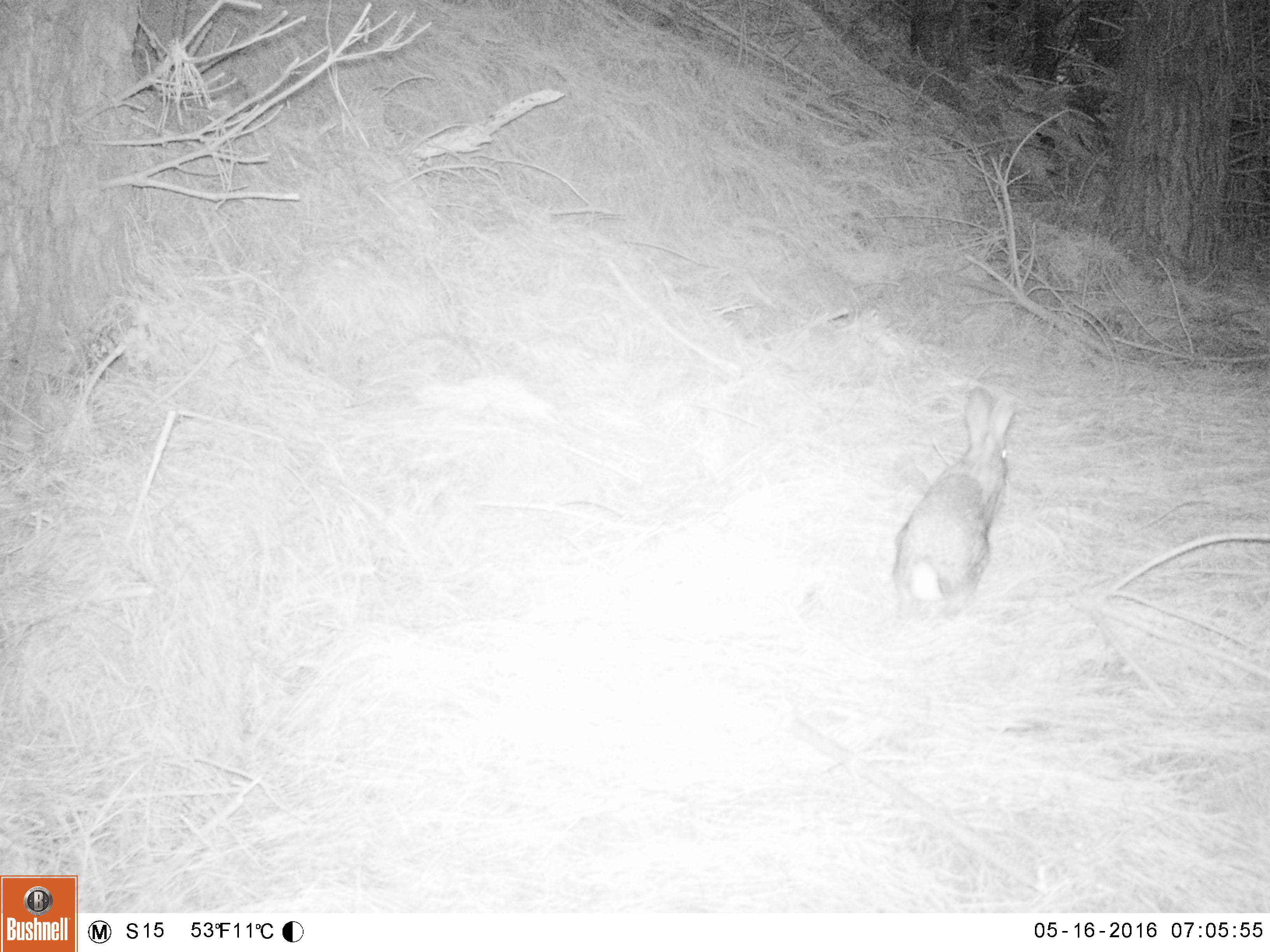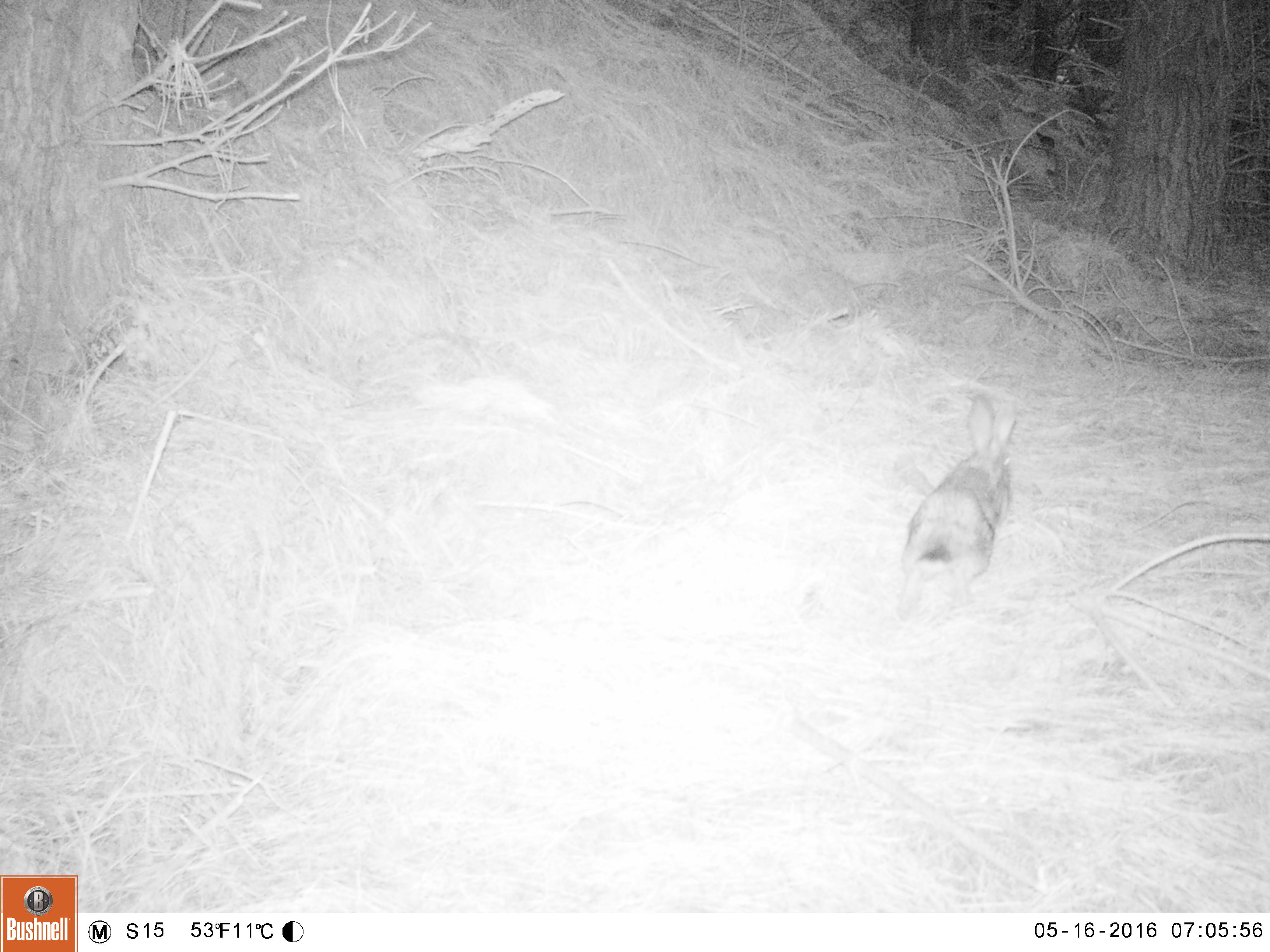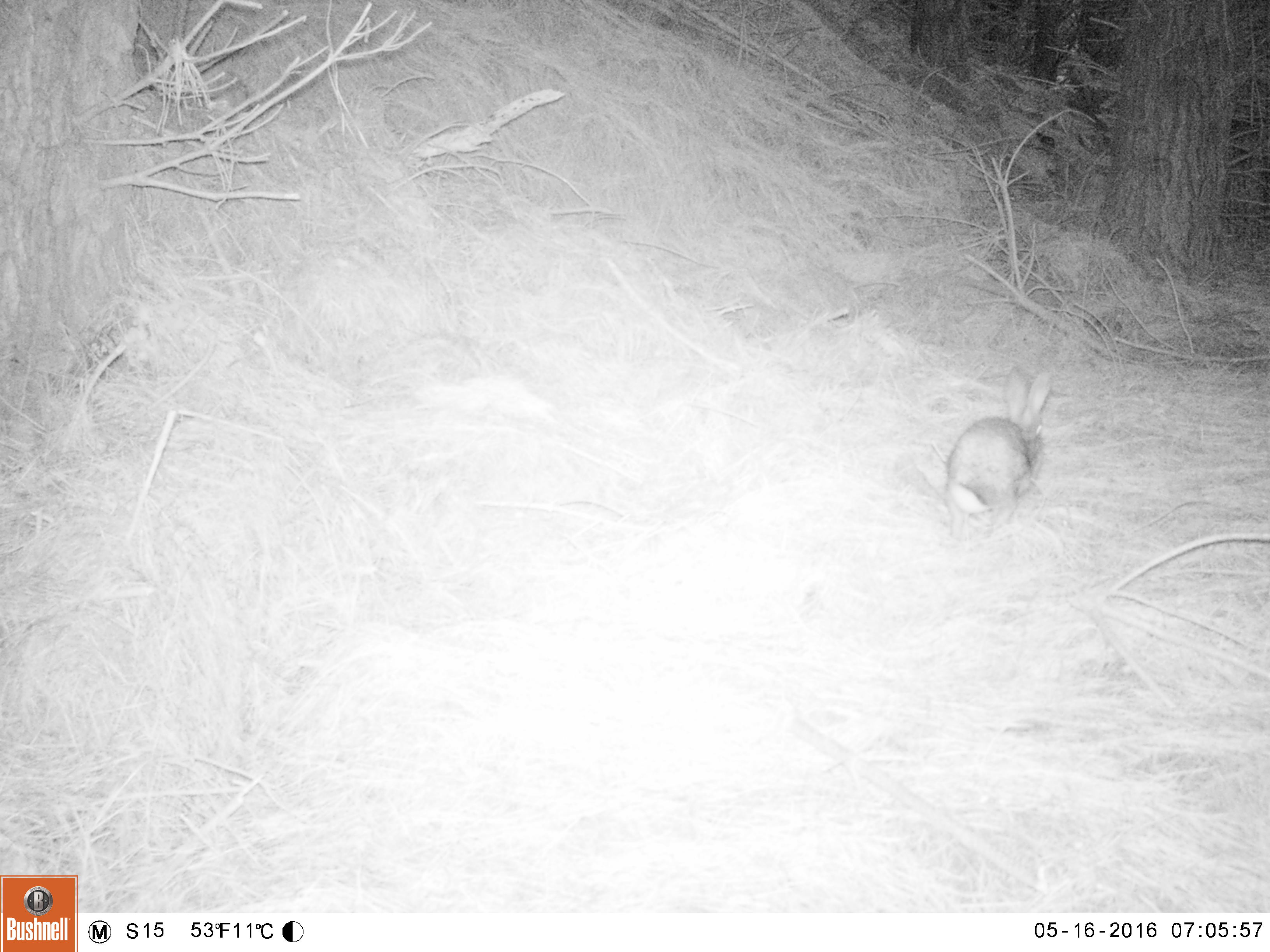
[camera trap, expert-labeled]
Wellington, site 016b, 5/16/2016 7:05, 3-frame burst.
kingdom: Animalia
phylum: Chordata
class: Mammalia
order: Lagomorpha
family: Leporidae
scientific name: Leporidae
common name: rabbit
Rabbit (Leporidae).